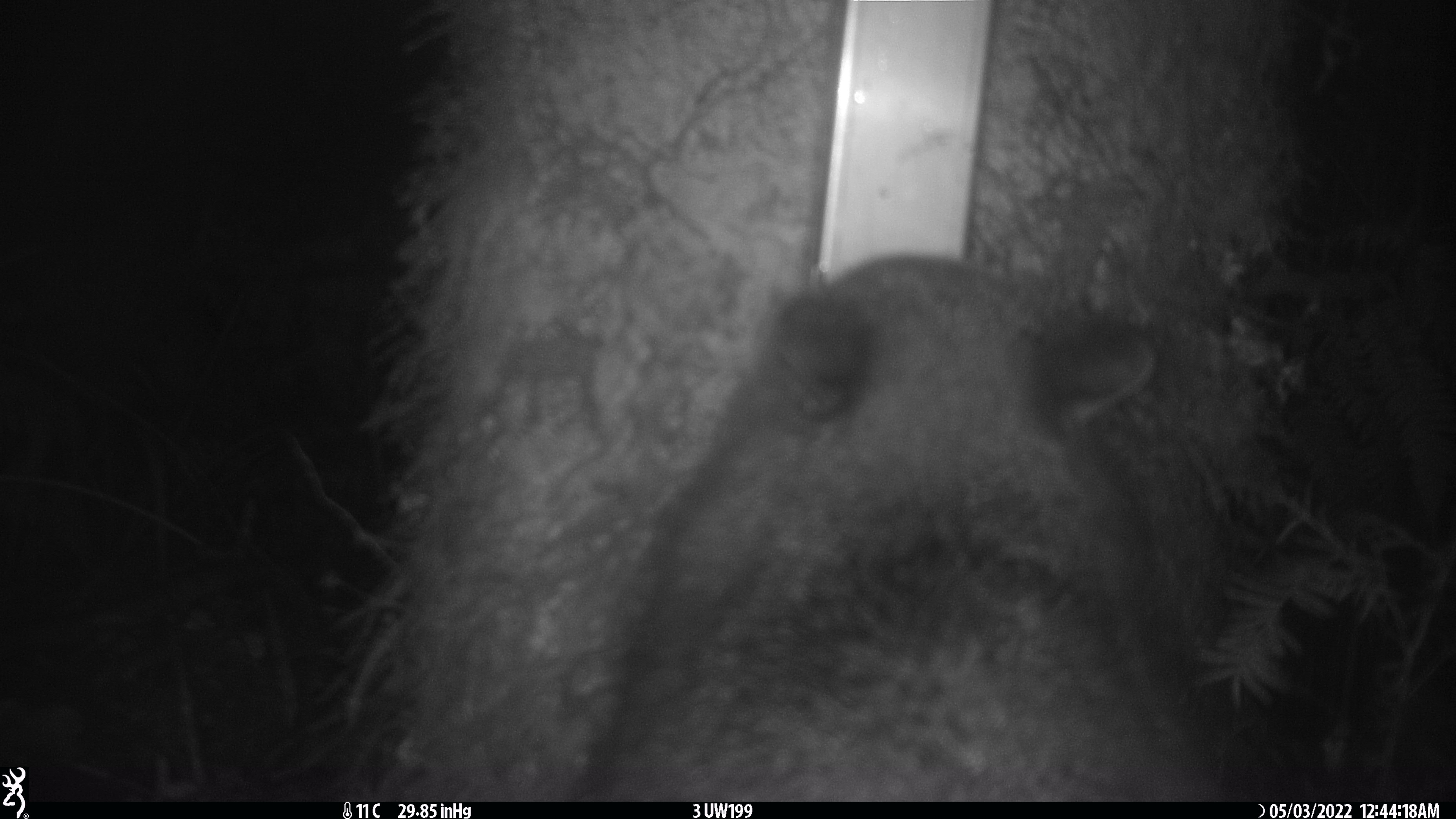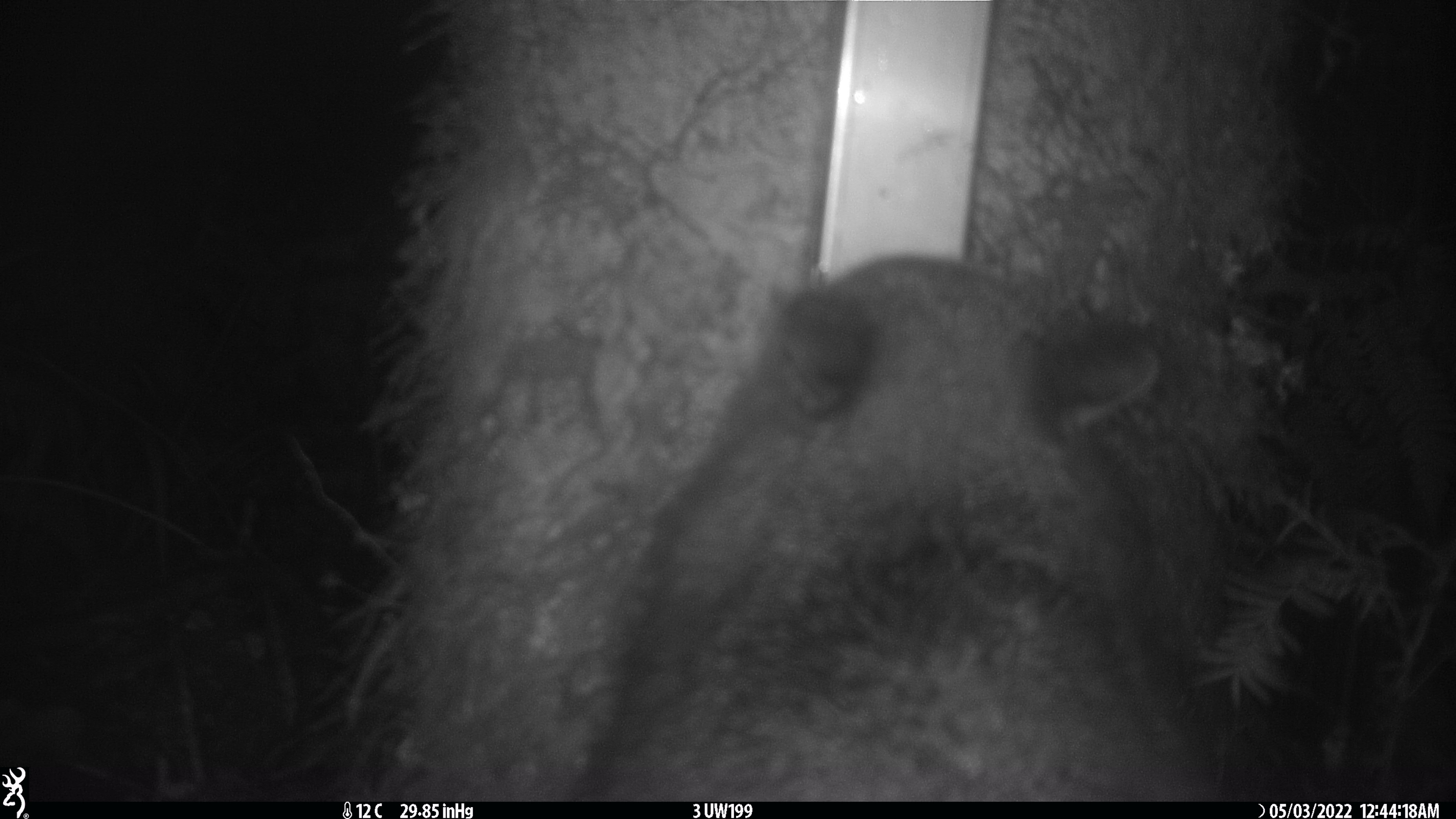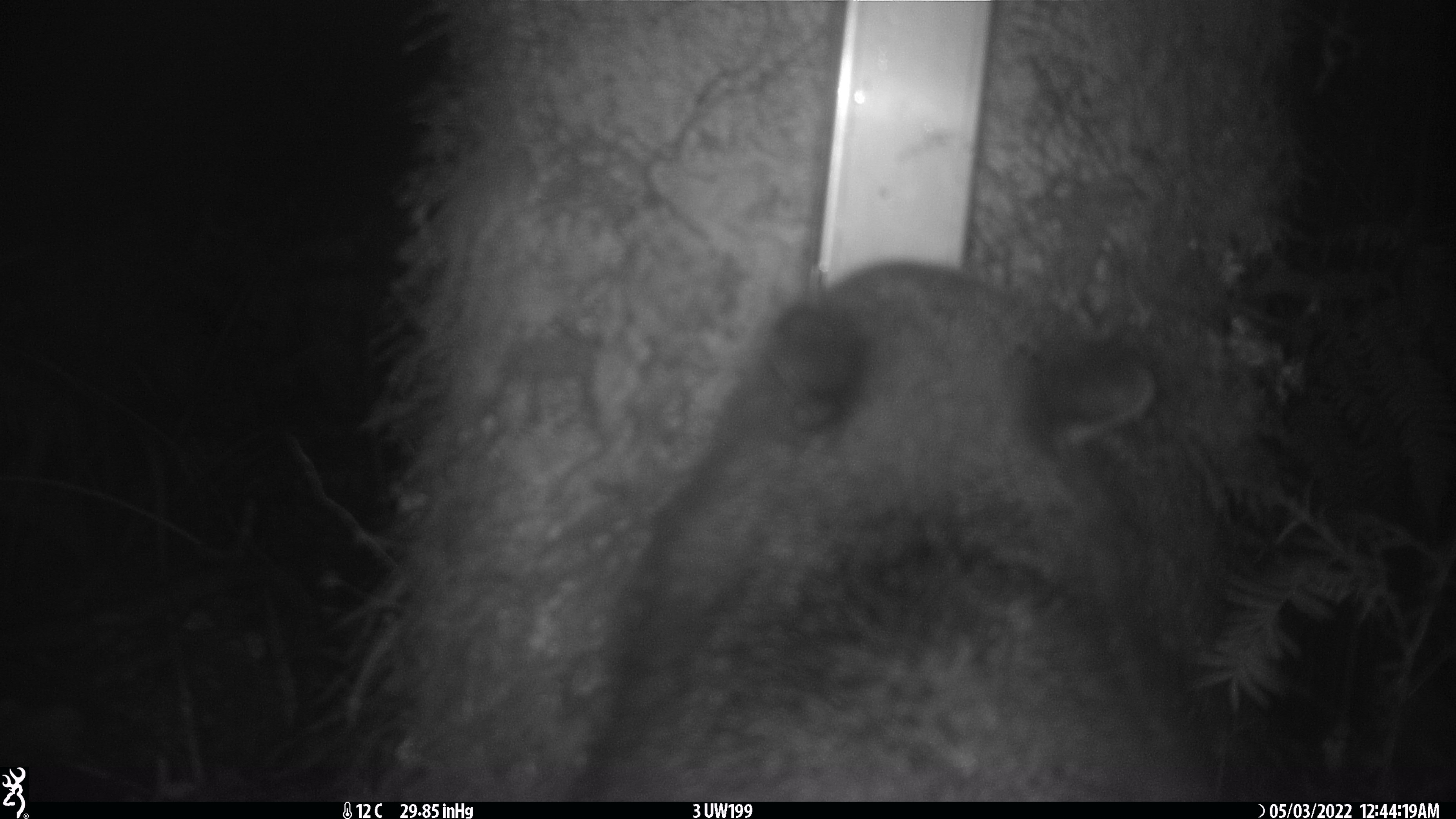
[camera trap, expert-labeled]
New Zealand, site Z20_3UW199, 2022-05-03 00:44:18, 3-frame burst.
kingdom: Animalia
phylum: Chordata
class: Mammalia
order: Diprotodontia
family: Phalangeridae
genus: Trichosurus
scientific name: Trichosurus vulpecula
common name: common brushtail possum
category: possum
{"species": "possum (common brushtail possum) (Trichosurus vulpecula)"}